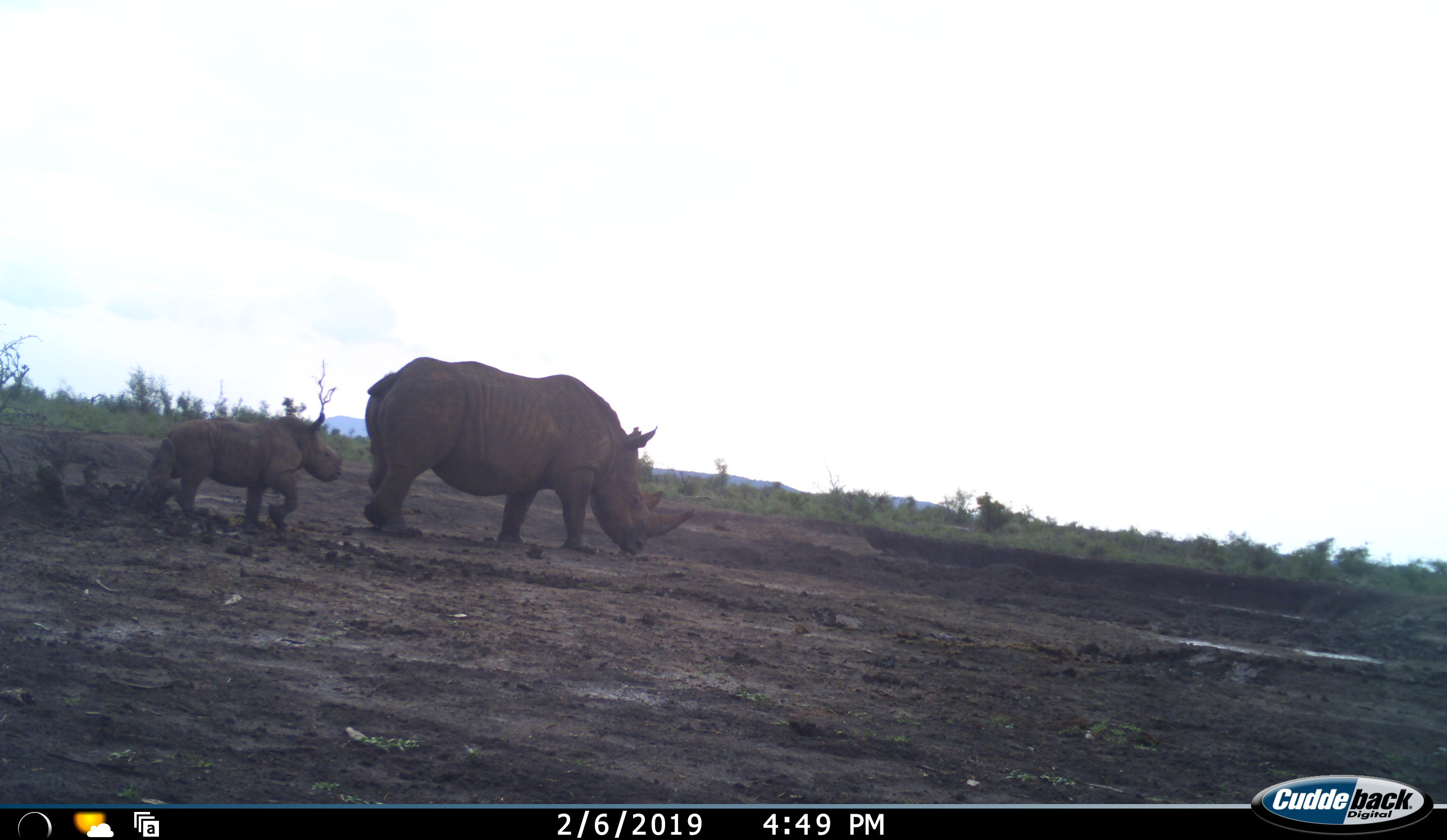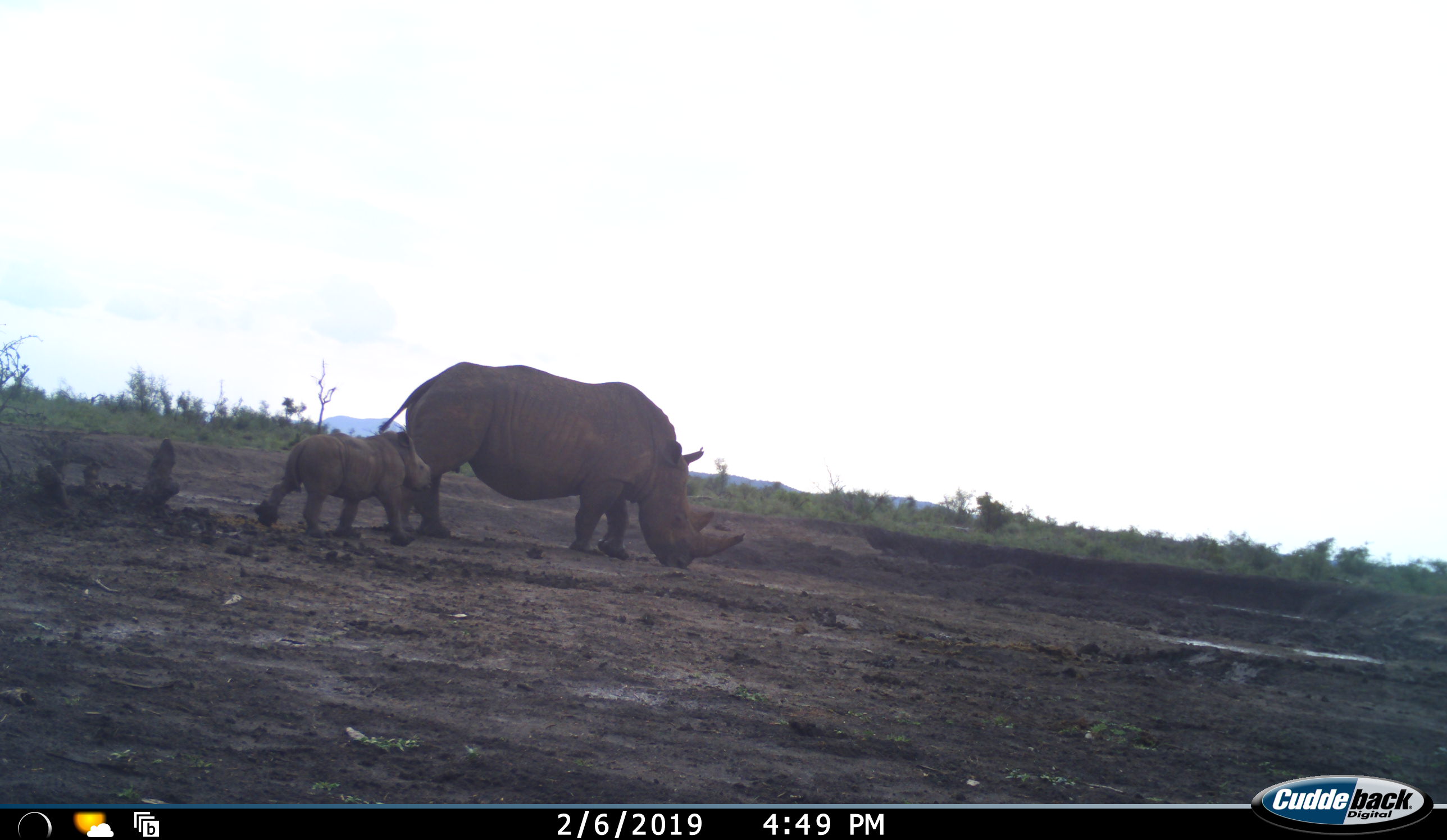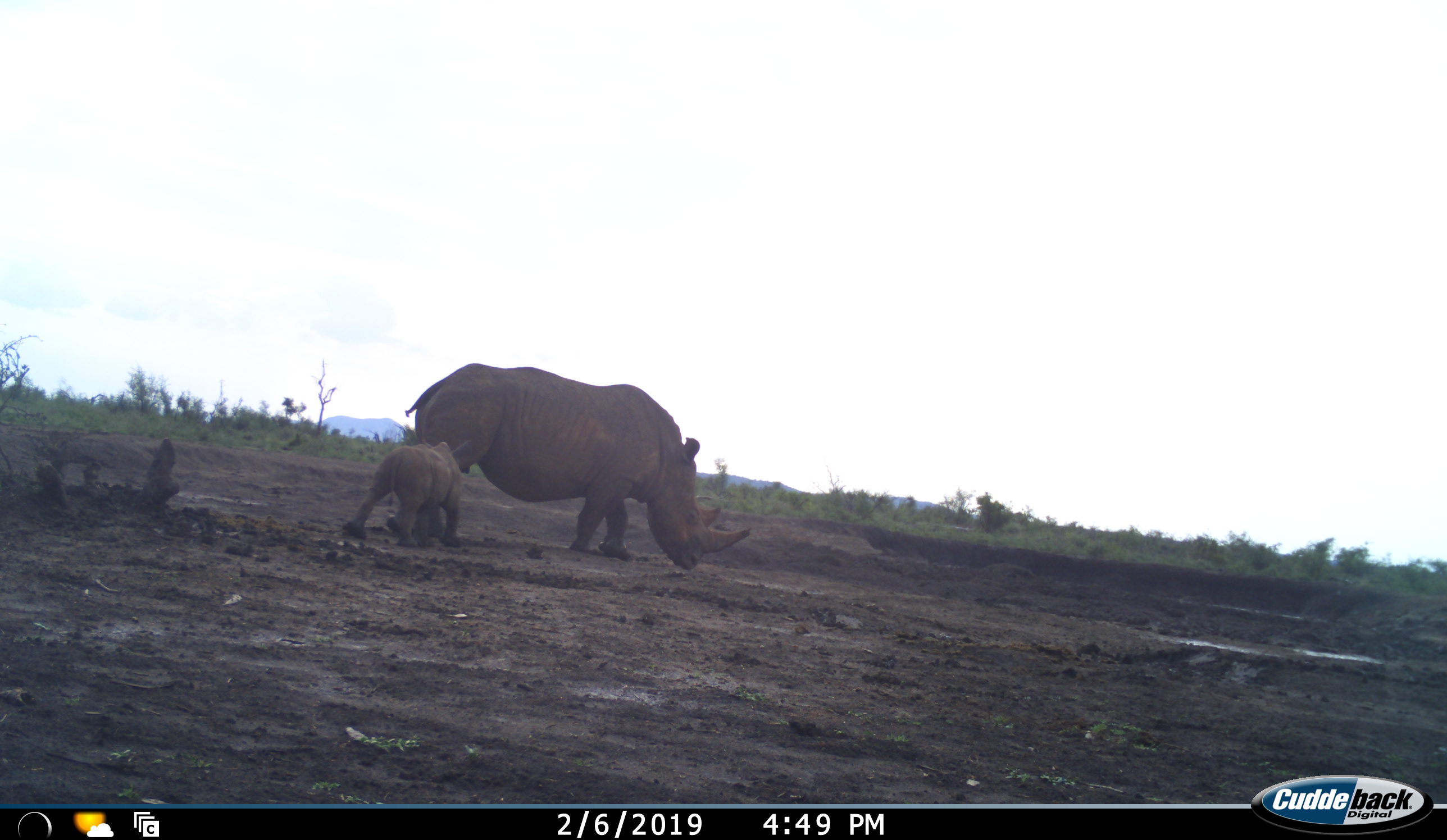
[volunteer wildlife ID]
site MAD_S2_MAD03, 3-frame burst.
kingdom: Animalia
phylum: Chordata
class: Mammalia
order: Perissodactyla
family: Rhinocerotidae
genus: Diceros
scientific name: Diceros bicornis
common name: black rhinoceros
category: rhinocerosblack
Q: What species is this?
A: Rhinocerosblack (black rhinoceros) (Diceros bicornis).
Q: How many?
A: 2.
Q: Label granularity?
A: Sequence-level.